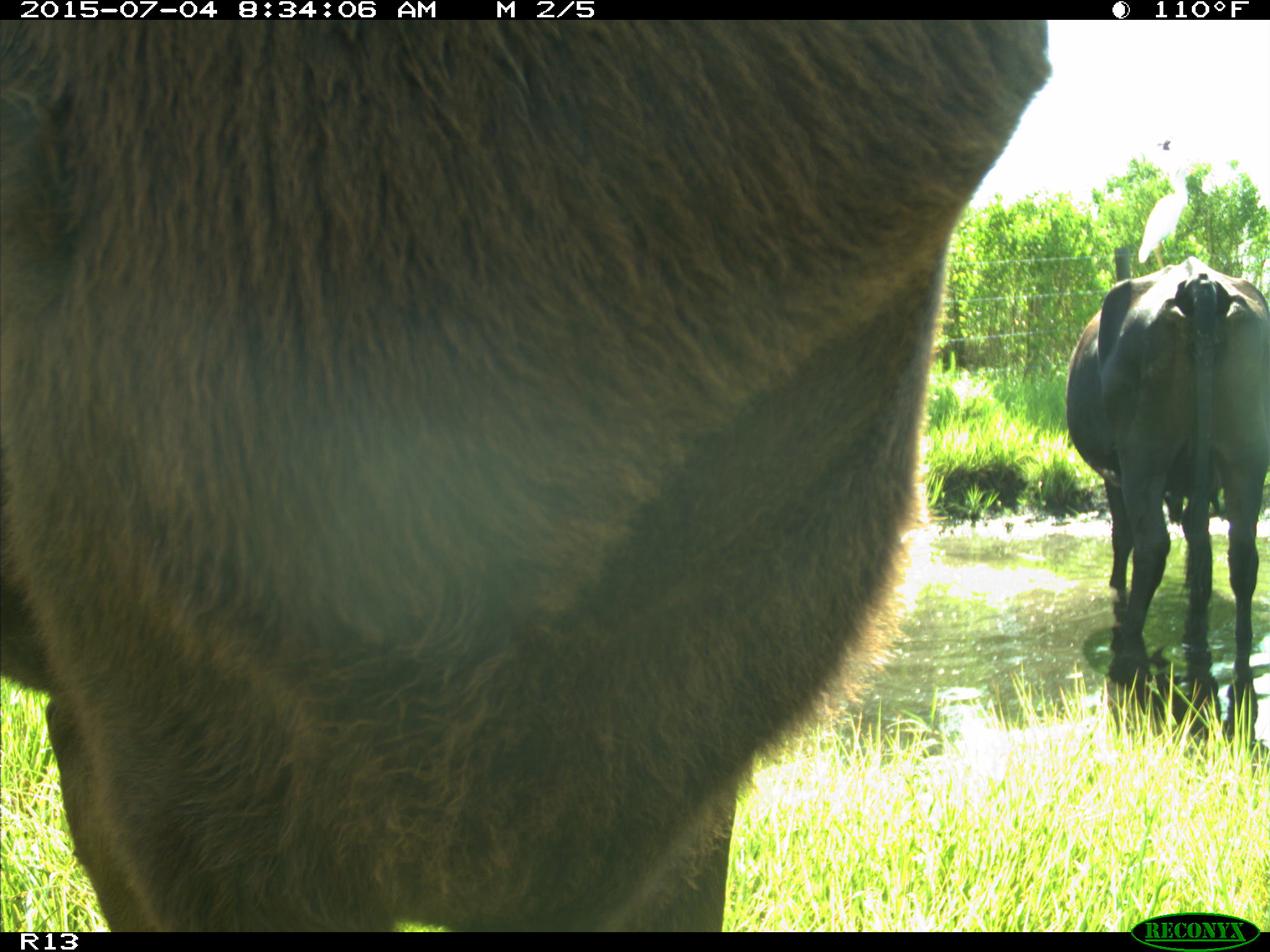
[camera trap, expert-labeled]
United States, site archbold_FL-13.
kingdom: Animalia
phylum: Chordata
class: Mammalia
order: Artiodactyla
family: Bovidae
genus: Bos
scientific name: Bos taurus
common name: domestic cow